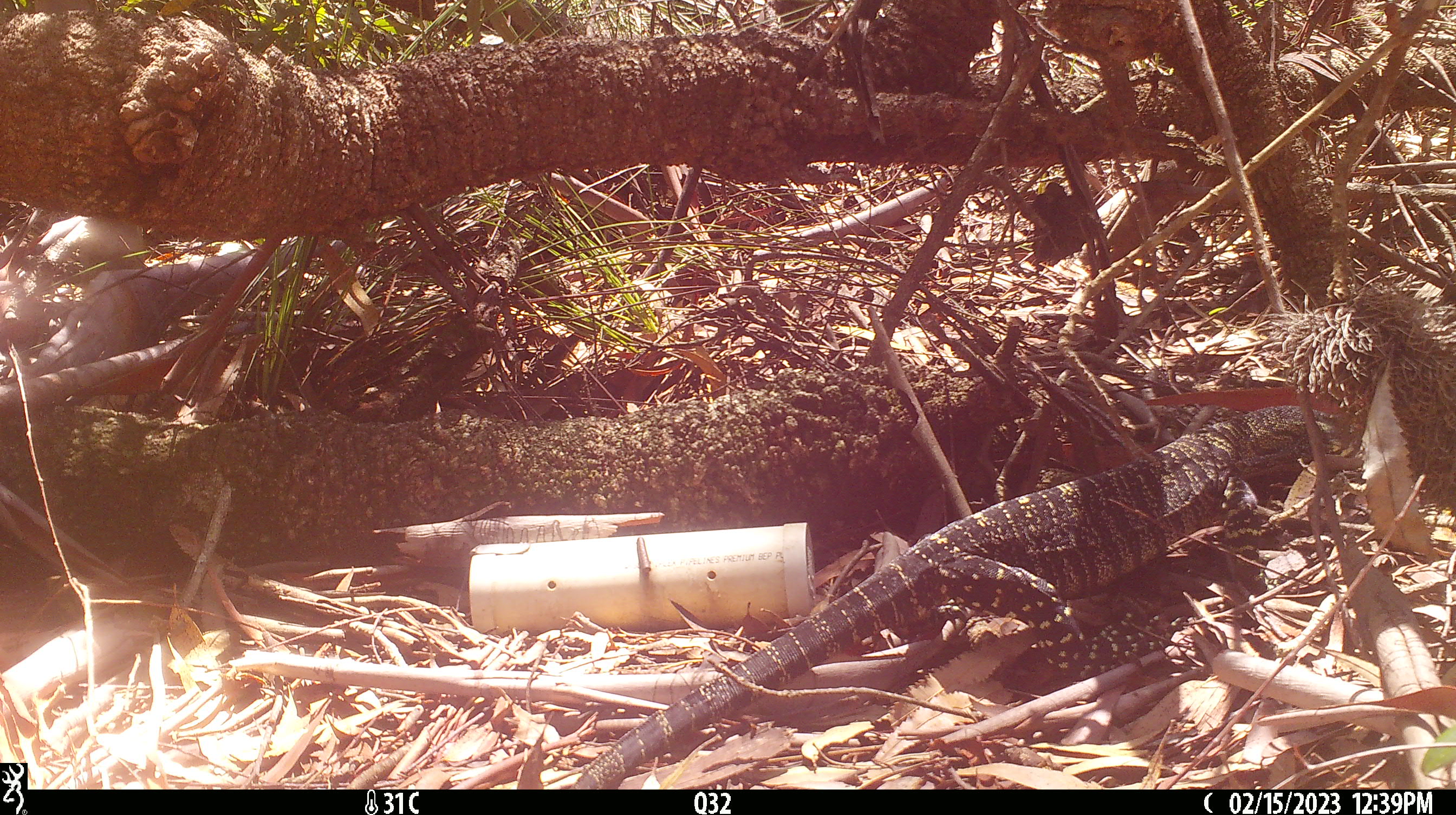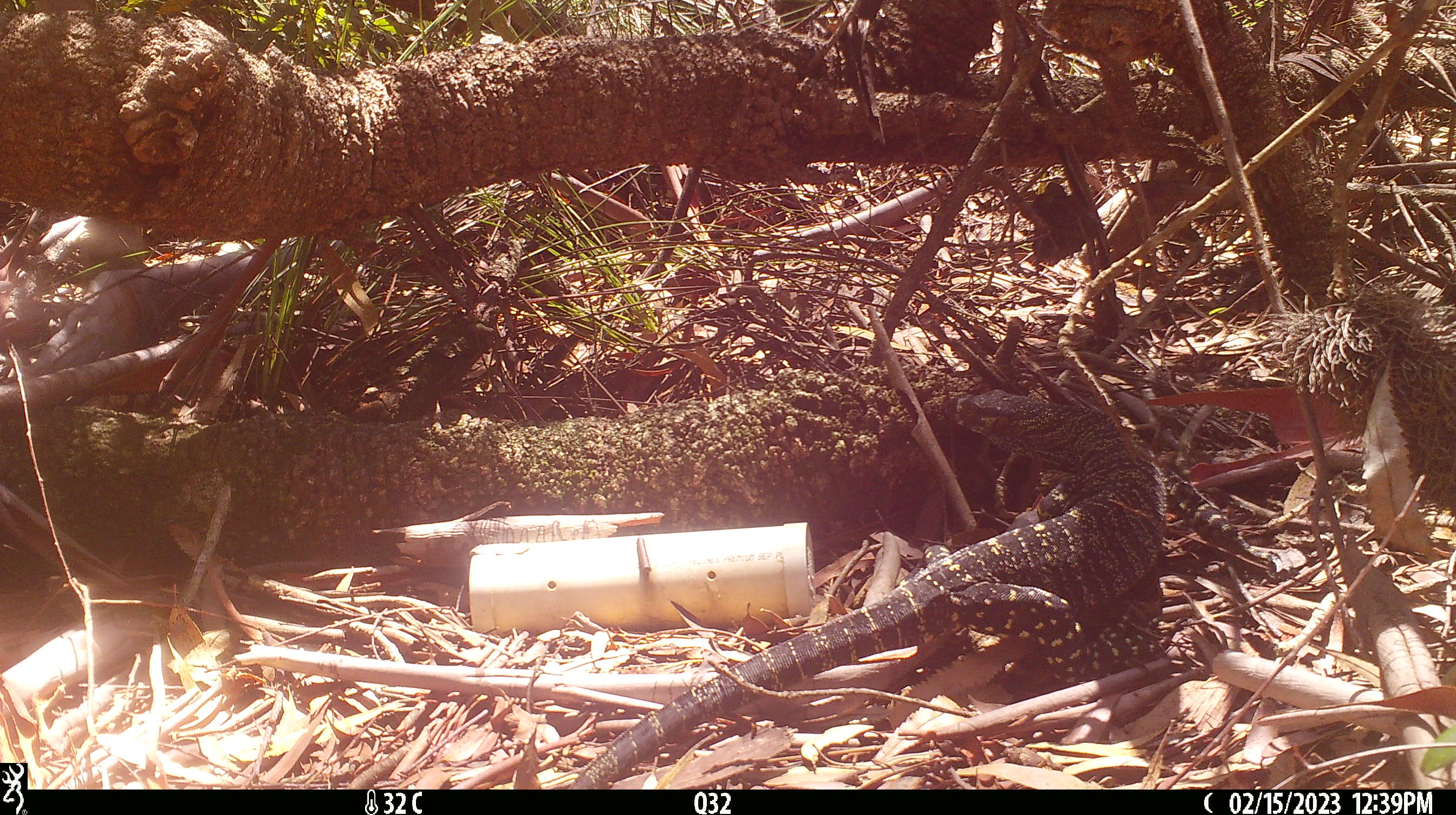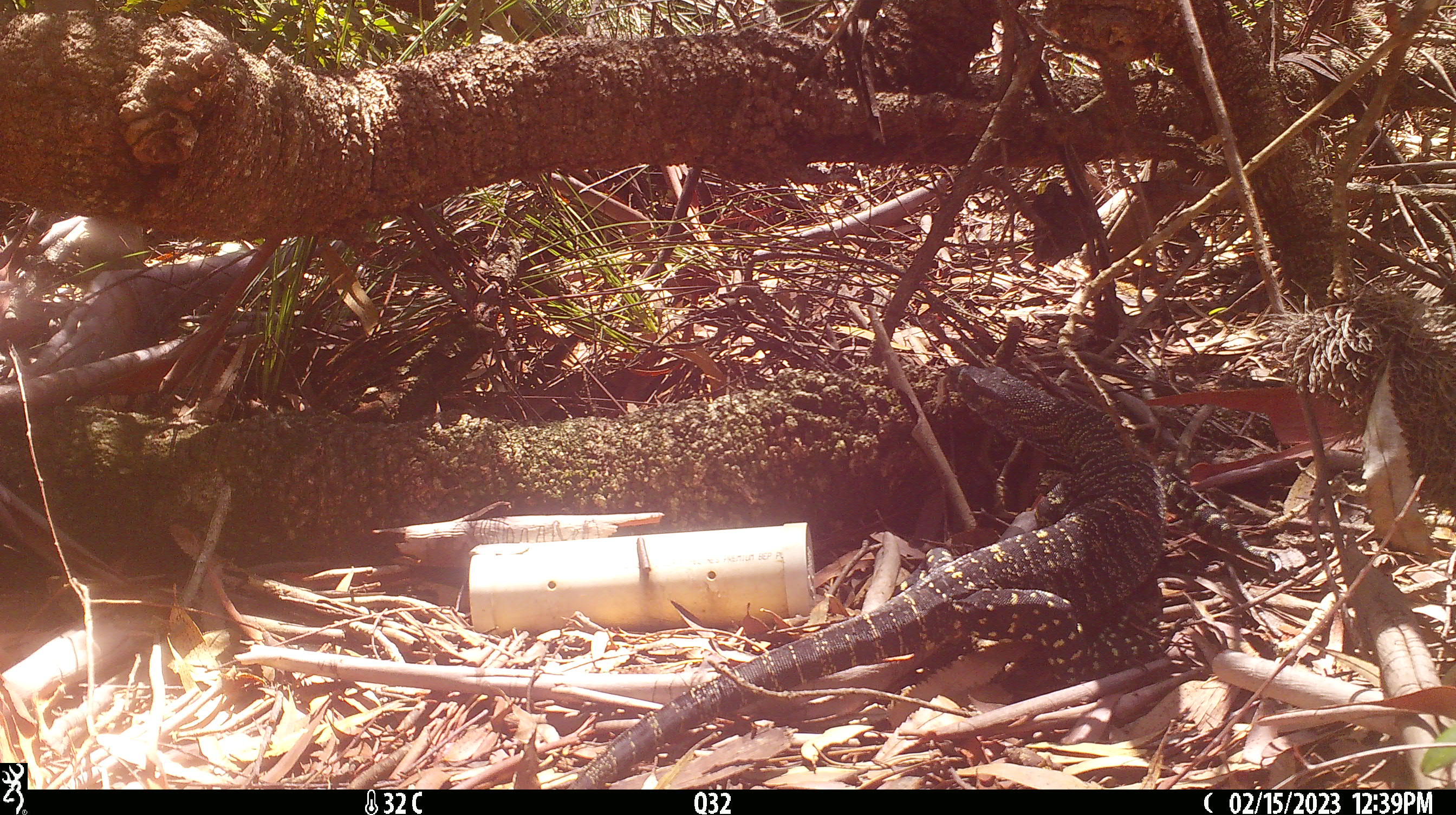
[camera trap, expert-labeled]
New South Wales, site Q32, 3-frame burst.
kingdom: Animalia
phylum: Chordata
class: Reptilia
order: Squamata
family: Varanidae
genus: Varanus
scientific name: Varanus varius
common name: lace monitor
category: goanna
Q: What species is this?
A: Goanna (lace monitor) (Varanus varius).